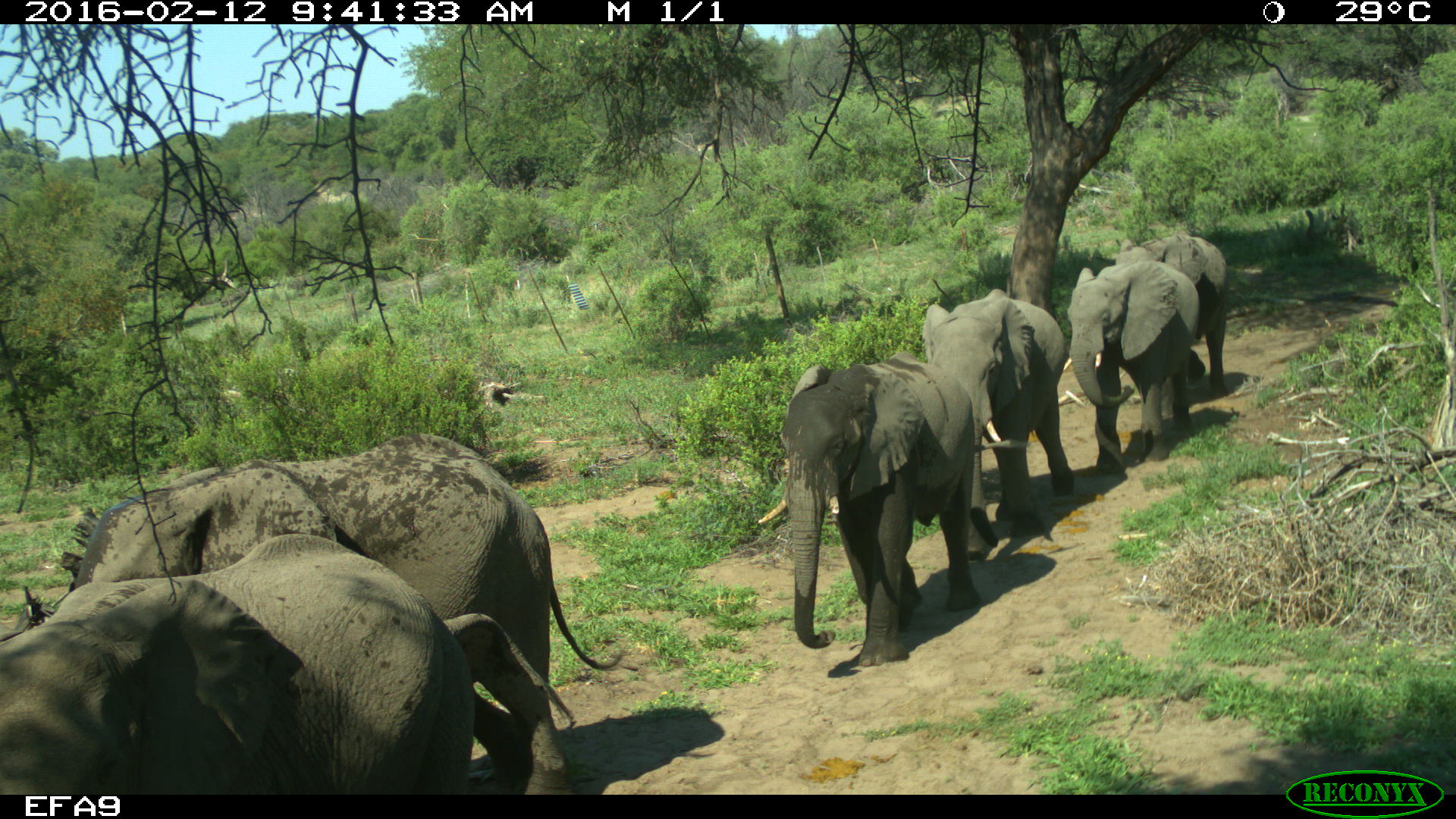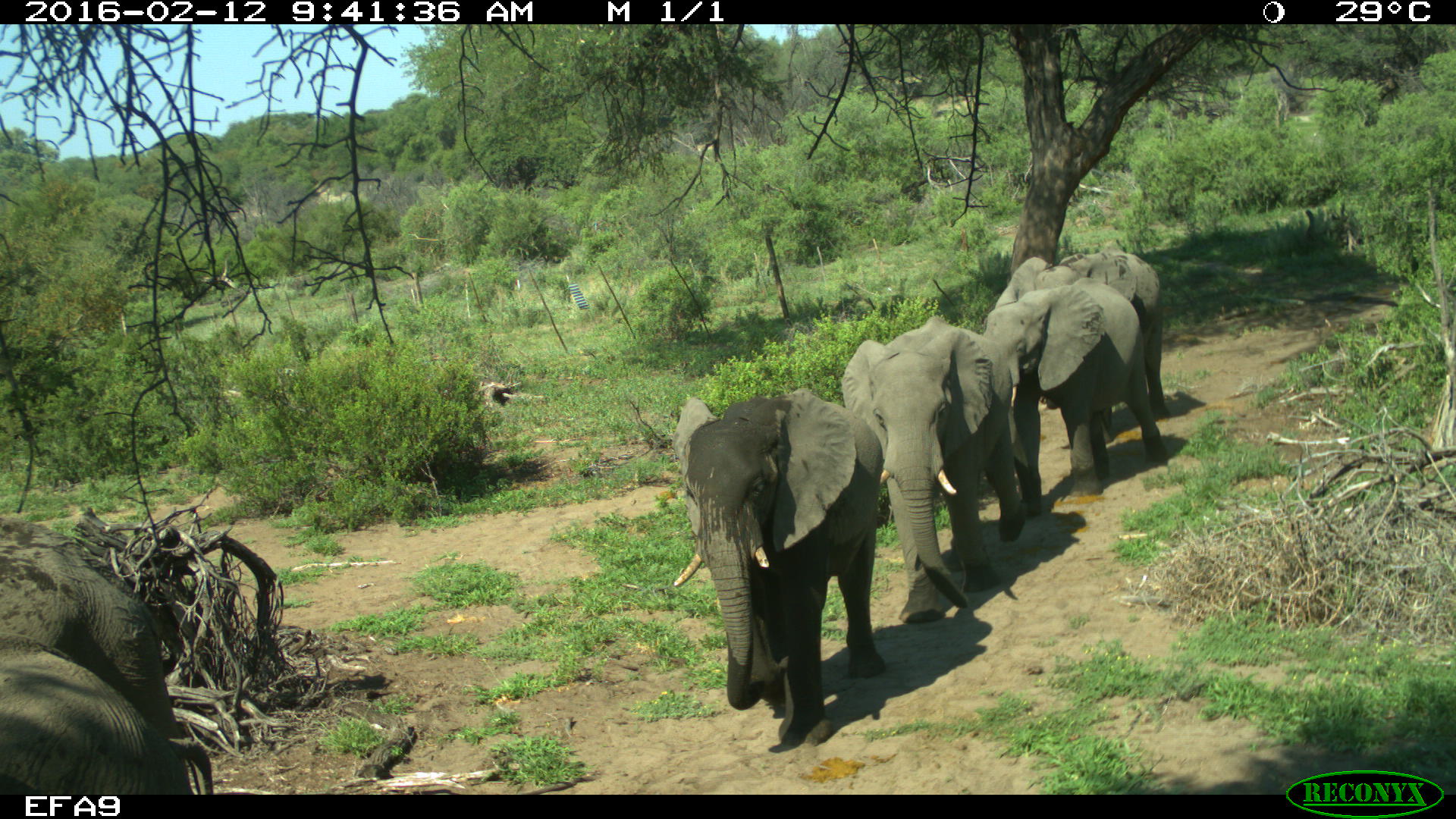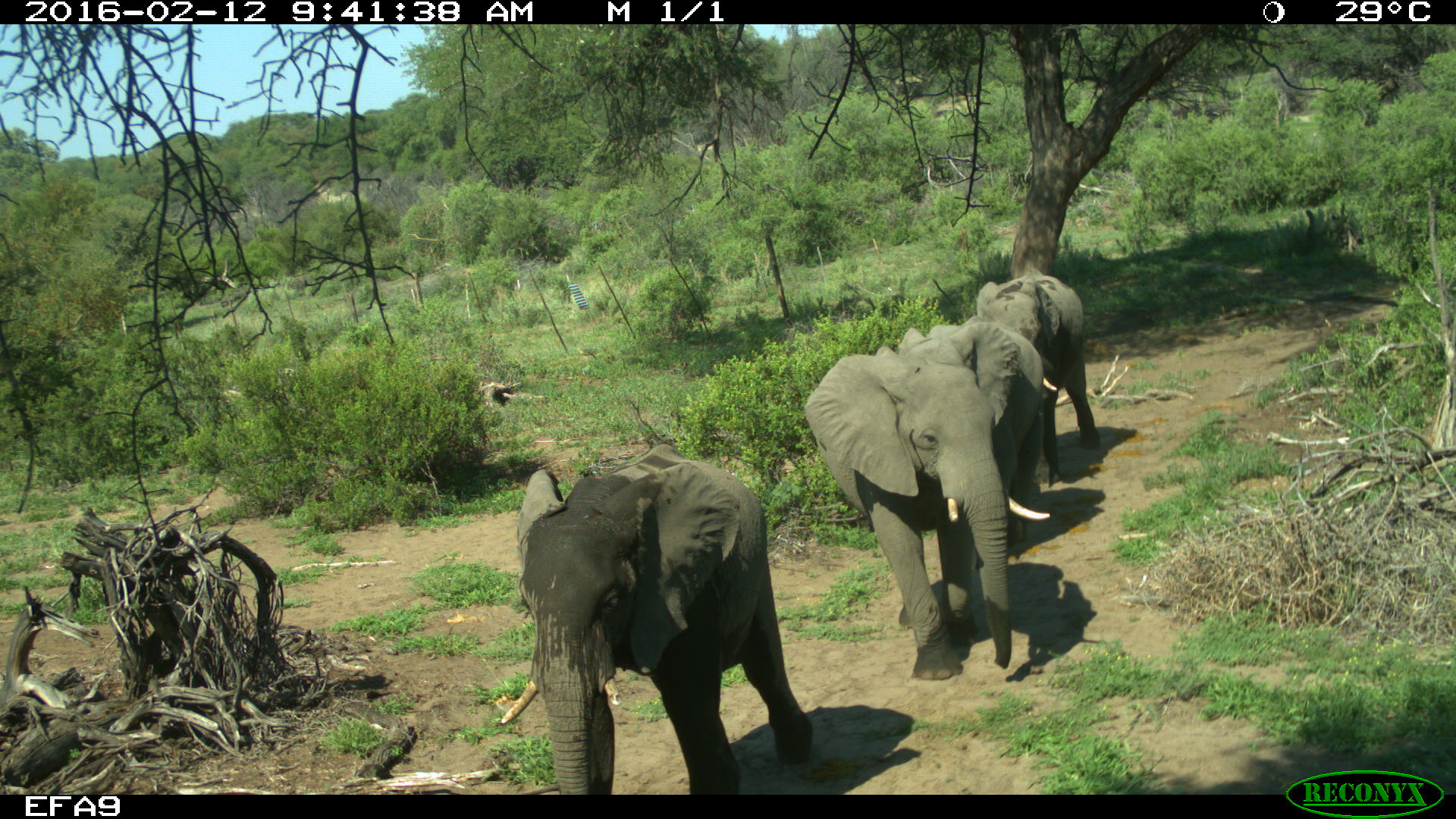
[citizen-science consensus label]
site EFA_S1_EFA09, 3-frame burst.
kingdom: Animalia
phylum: Chordata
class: Mammalia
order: Proboscidea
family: Elephantidae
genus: Loxodonta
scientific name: Loxodonta africana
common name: african bush elephant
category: elephant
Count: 6.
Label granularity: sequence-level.